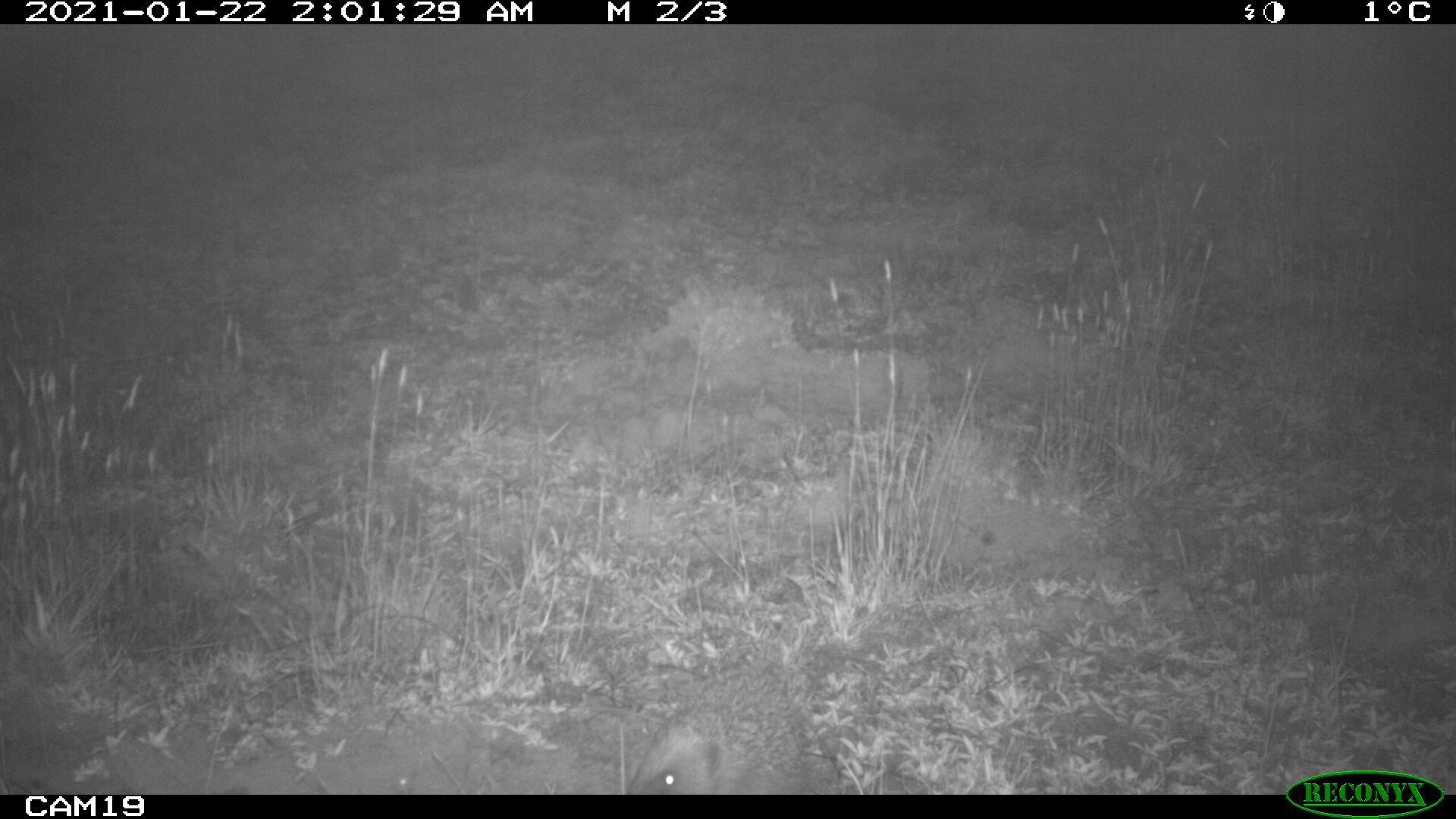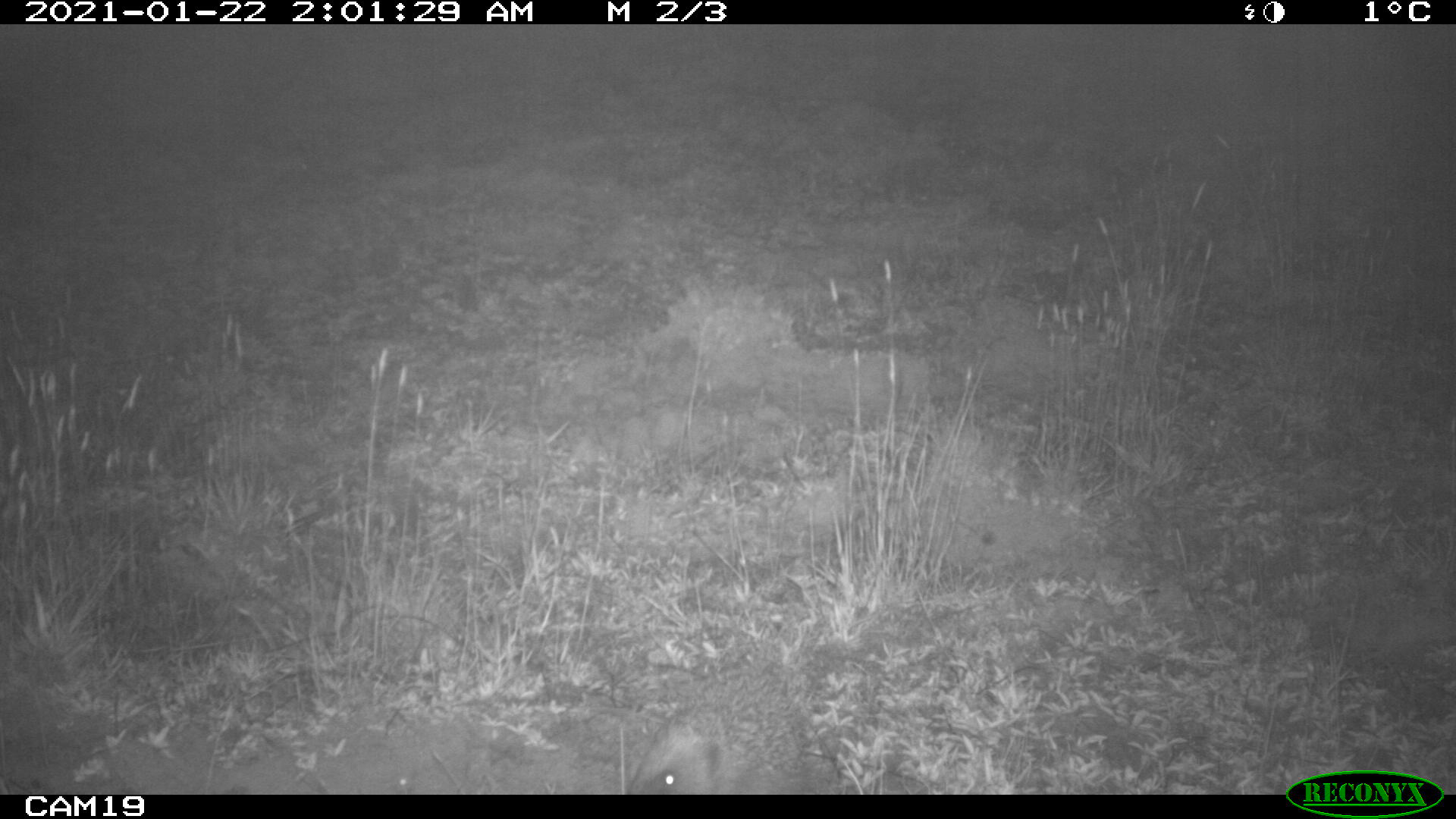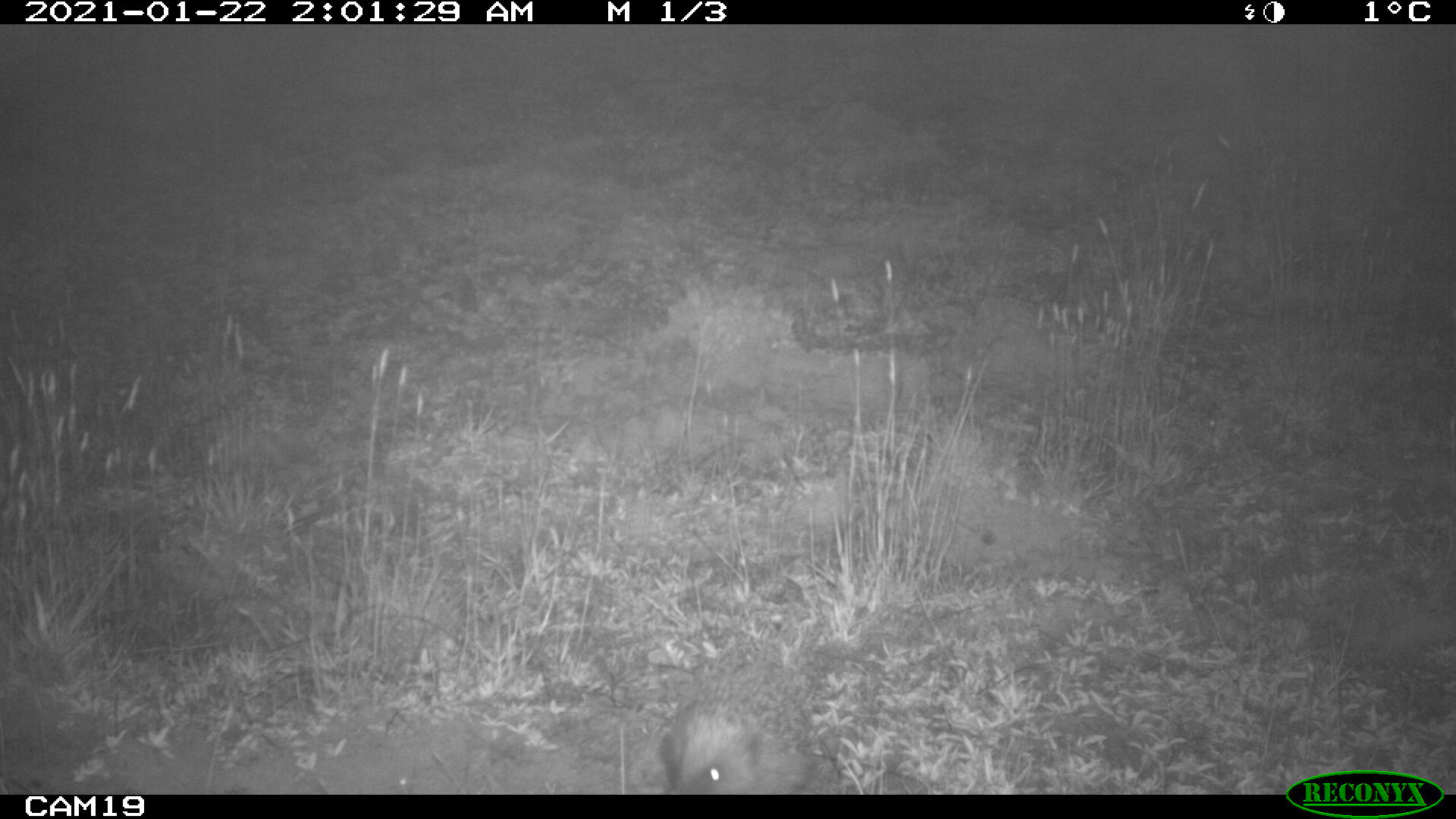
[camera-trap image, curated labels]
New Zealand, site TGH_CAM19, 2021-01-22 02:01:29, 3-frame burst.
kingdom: Animalia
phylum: Chordata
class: Mammalia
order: Eulipotyphla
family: Erinaceidae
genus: Erinaceus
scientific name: Erinaceus europaeus europaeus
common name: european hedgehog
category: hedgehog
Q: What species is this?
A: Hedgehog (european hedgehog) (Erinaceus europaeus europaeus).